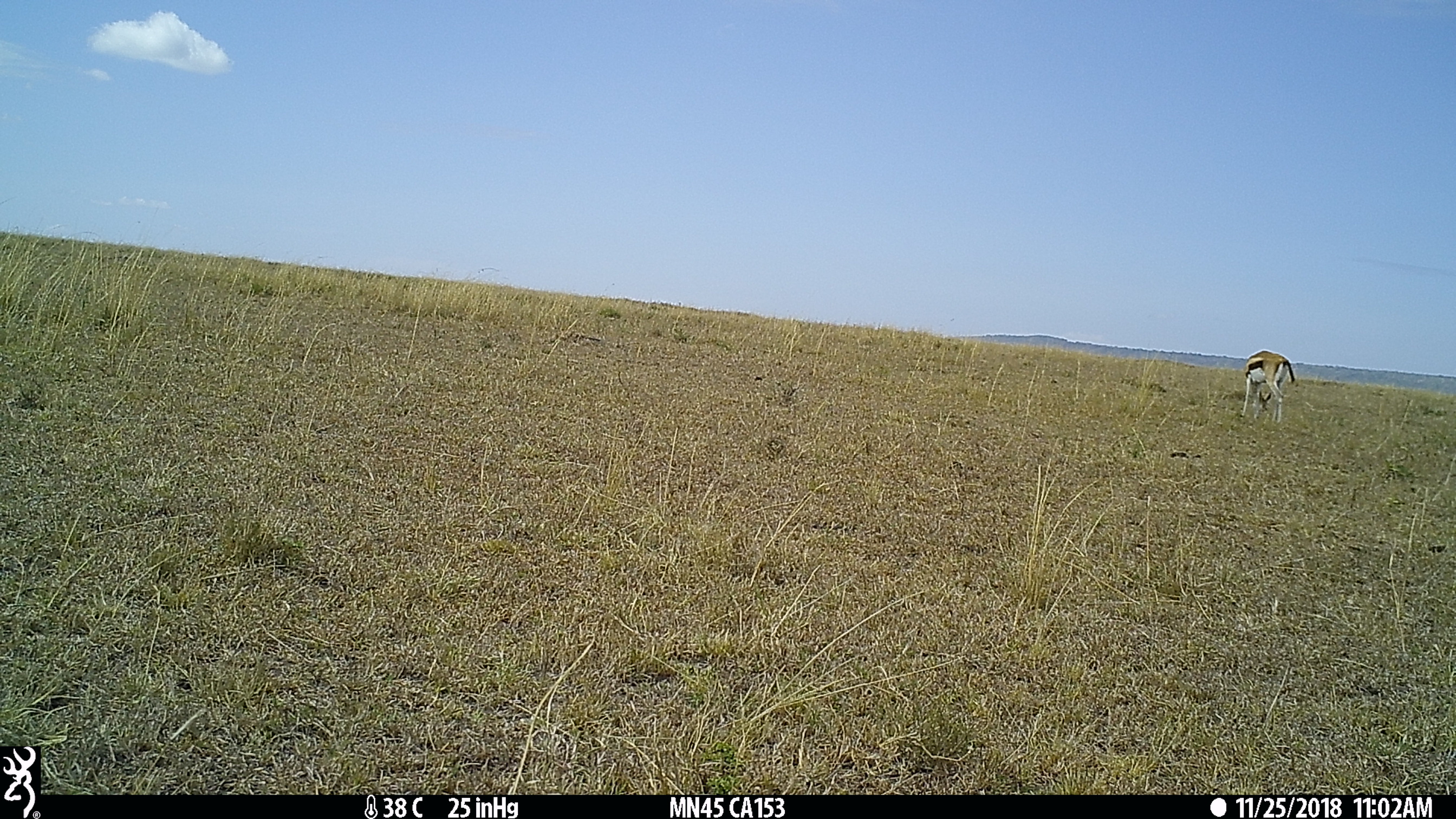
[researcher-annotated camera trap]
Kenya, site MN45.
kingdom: Animalia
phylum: Chordata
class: Mammalia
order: Artiodactyla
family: Bovidae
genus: Eudorcas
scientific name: Eudorcas thomsonii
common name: thomon's gazelle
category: gazelle thomsons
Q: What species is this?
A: Gazelle thomsons (thomon's gazelle) (Eudorcas thomsonii).